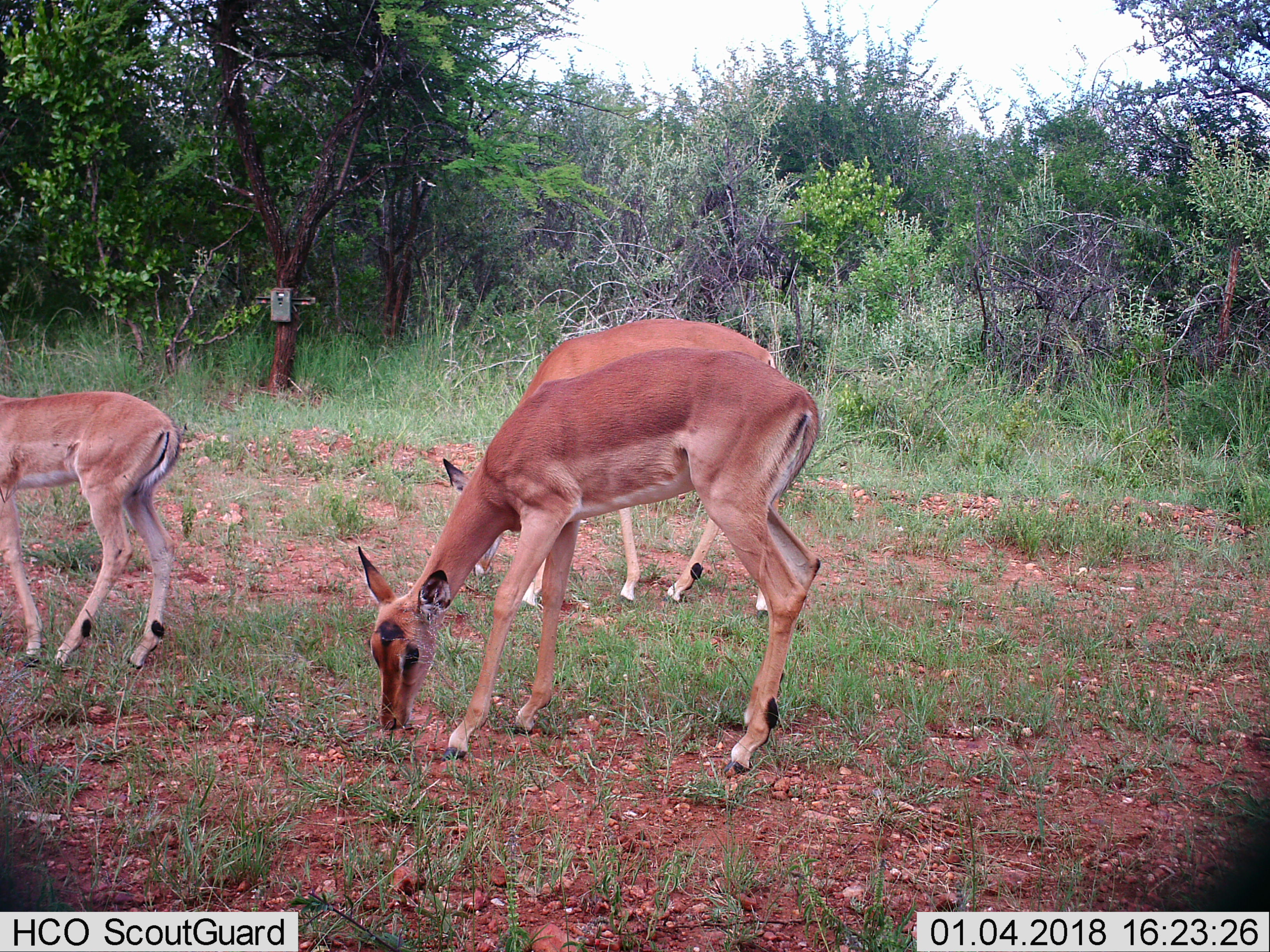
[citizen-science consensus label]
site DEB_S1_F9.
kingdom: Animalia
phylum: Chordata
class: Mammalia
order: Artiodactyla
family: Bovidae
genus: Aepyceros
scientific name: Aepyceros melampus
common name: impala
Impala (Aepyceros melampus), count 3. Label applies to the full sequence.